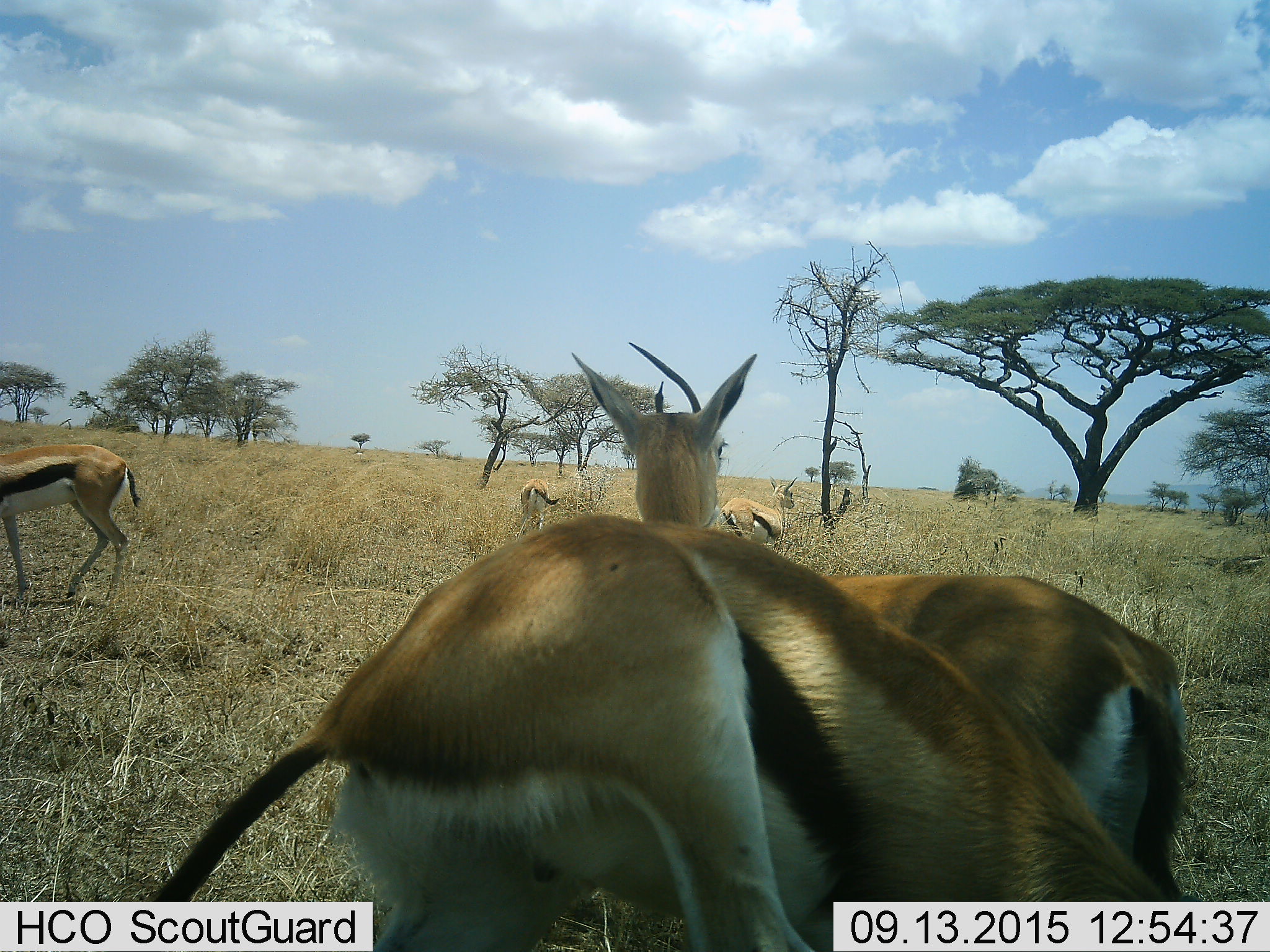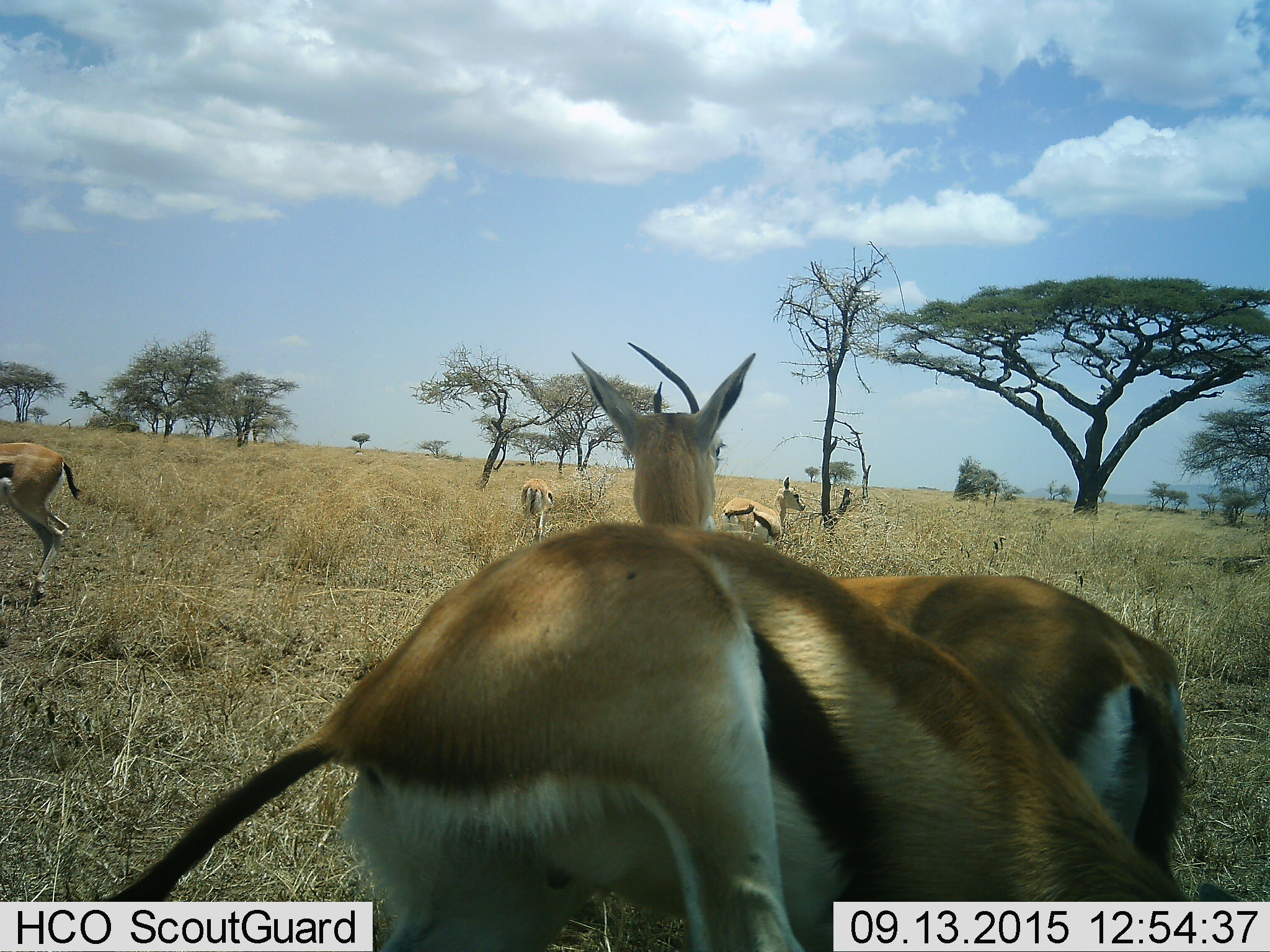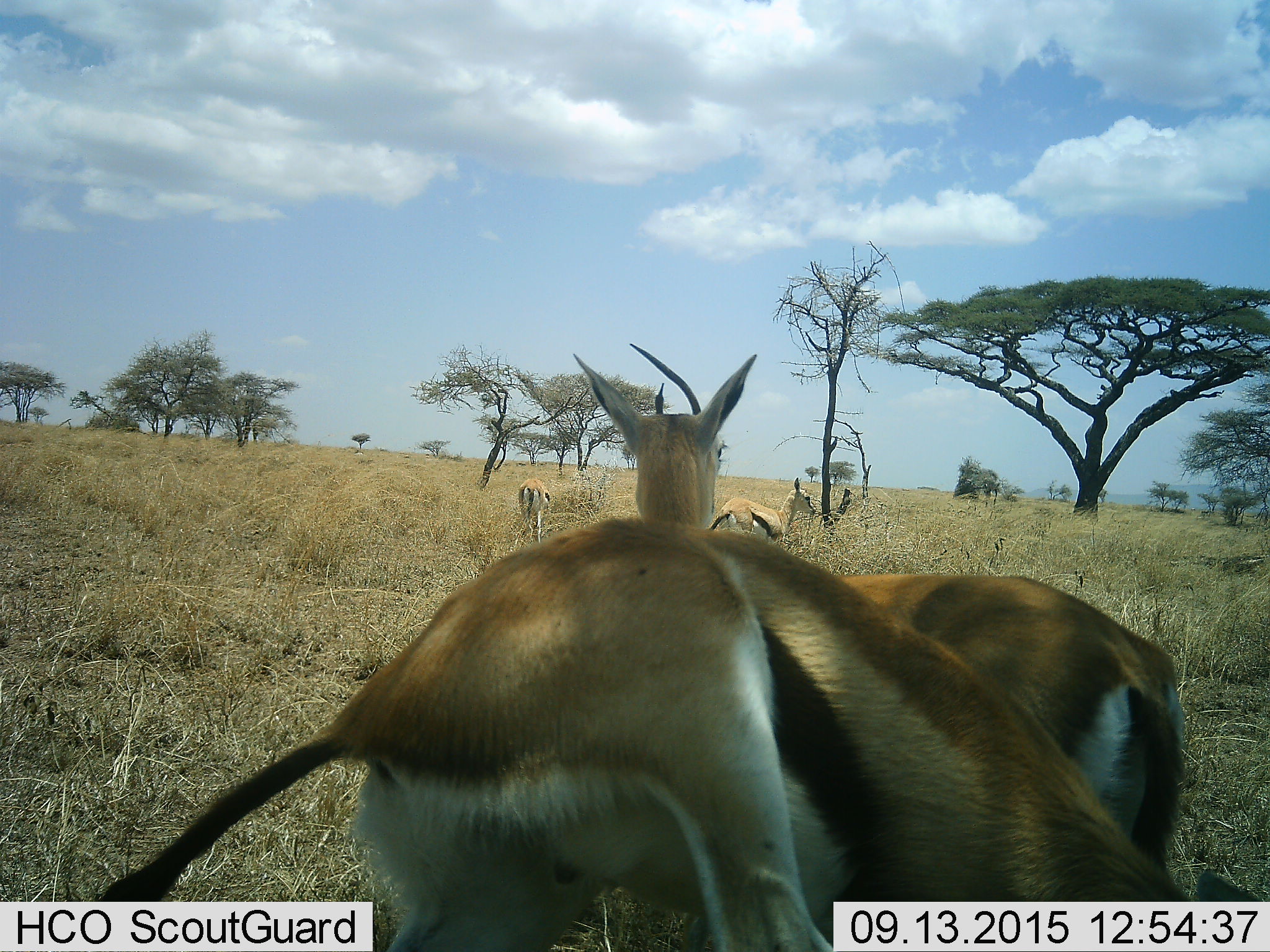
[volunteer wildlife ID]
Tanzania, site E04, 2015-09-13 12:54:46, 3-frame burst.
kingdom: Animalia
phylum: Chordata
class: Mammalia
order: Artiodactyla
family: Bovidae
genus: Eudorcas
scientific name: Eudorcas thomsonii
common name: thomson's gazelle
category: gazellethomsons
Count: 5.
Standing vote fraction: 89%.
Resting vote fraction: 6%.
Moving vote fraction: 39%.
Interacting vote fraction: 0%.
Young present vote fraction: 0%.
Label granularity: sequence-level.